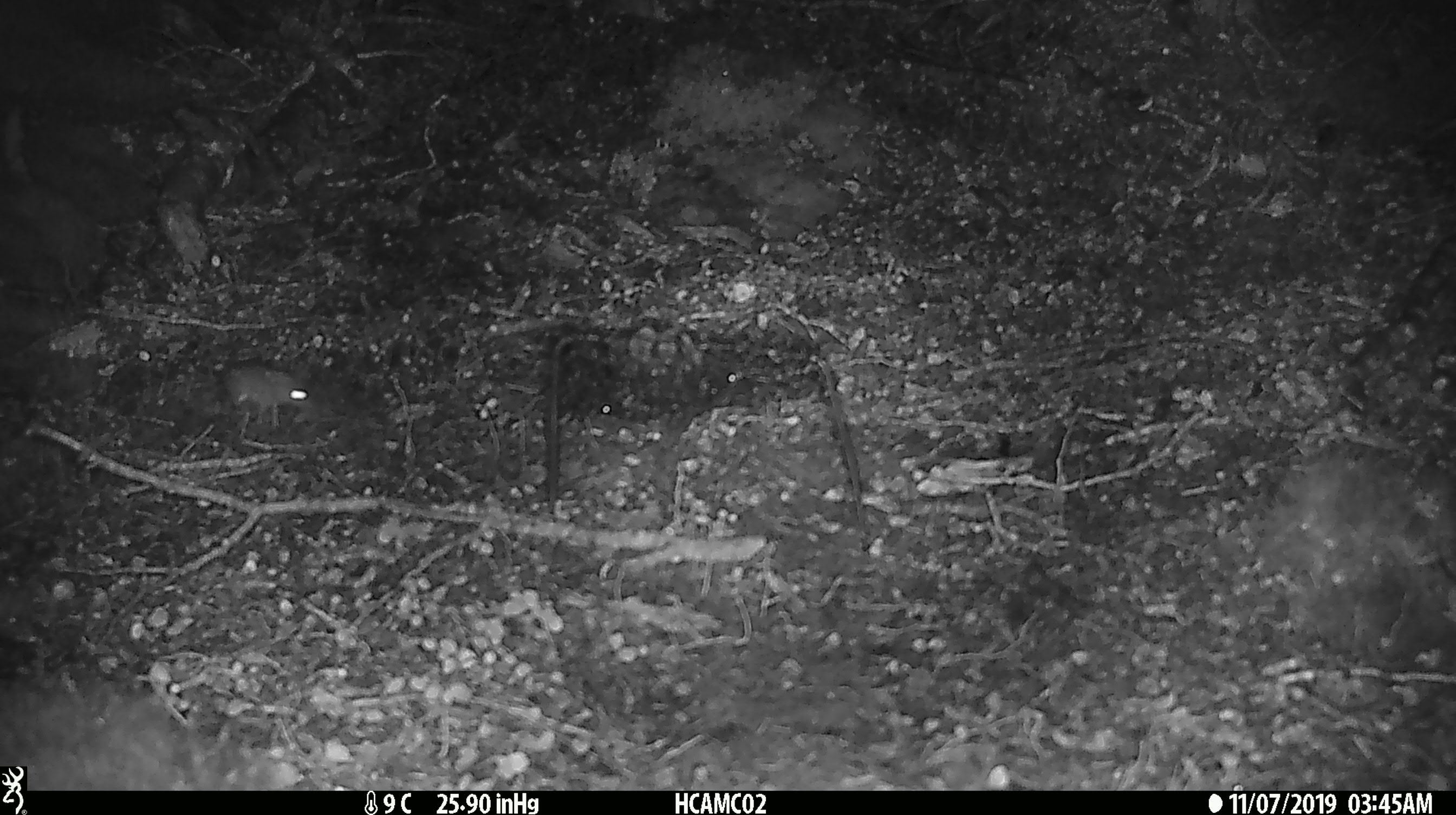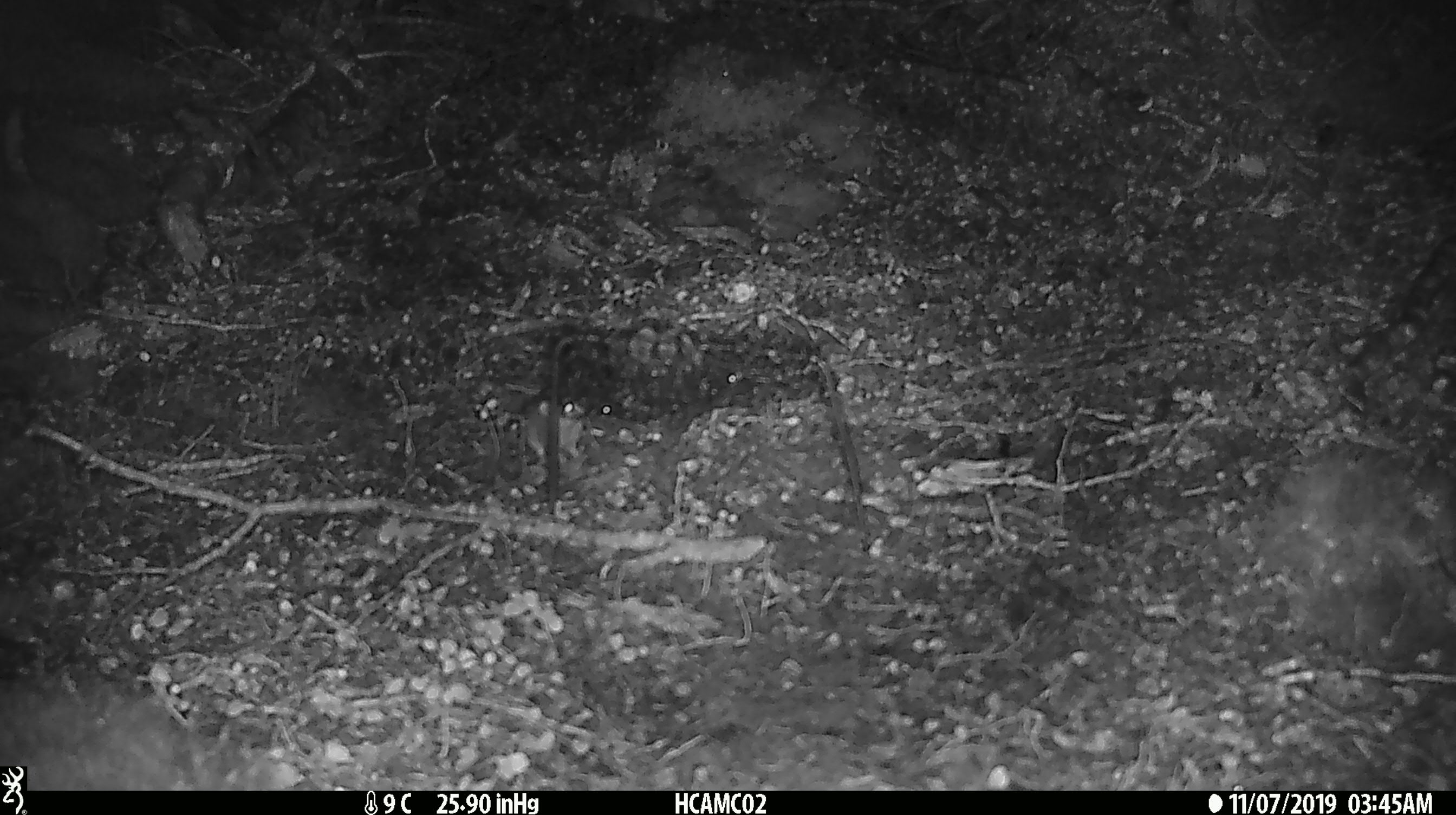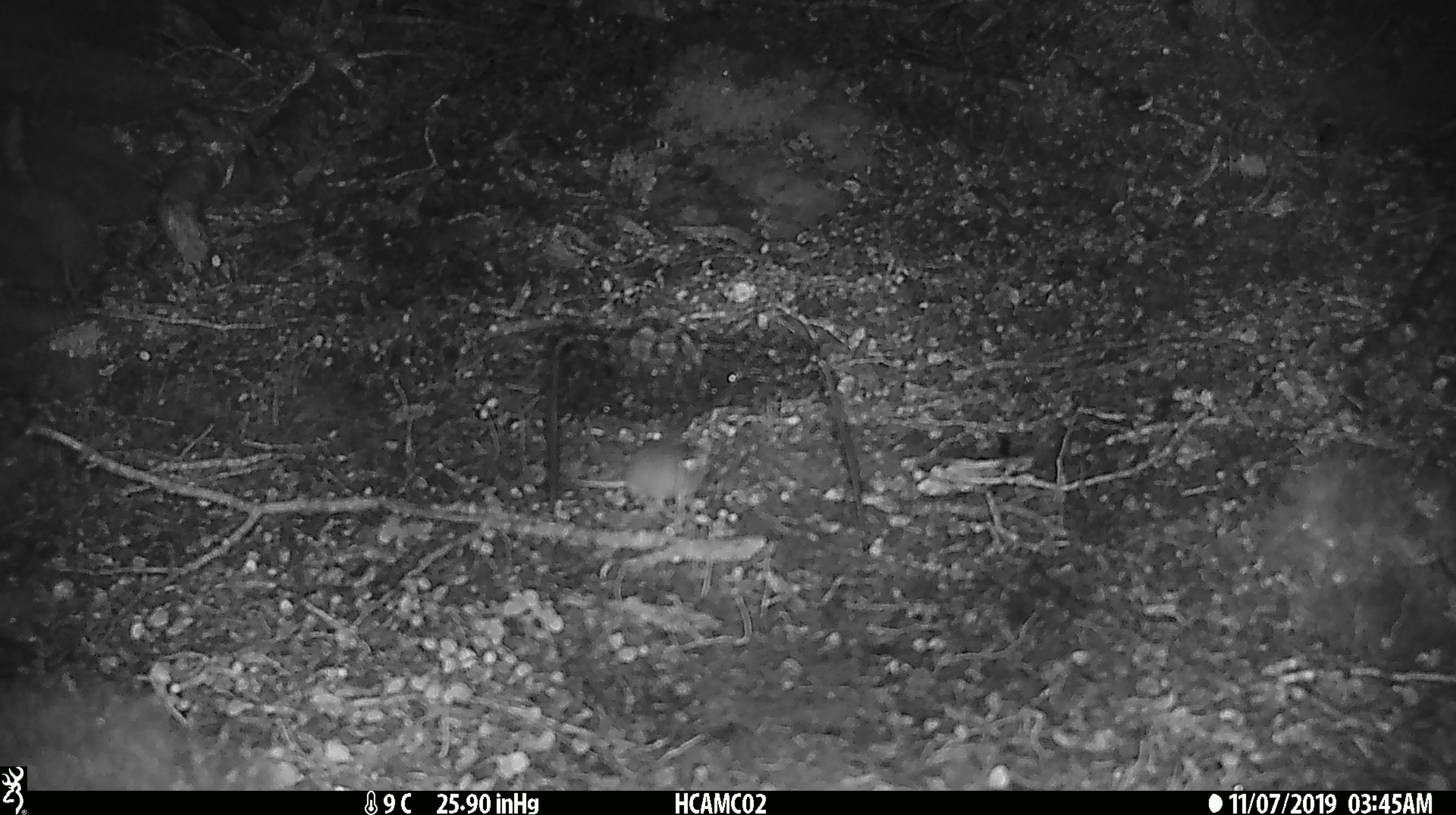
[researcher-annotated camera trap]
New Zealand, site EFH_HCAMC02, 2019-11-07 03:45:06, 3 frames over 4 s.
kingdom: Animalia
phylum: Chordata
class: Mammalia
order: Rodentia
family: Muridae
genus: Mus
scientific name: Mus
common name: mouse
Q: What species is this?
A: Mouse (Mus).